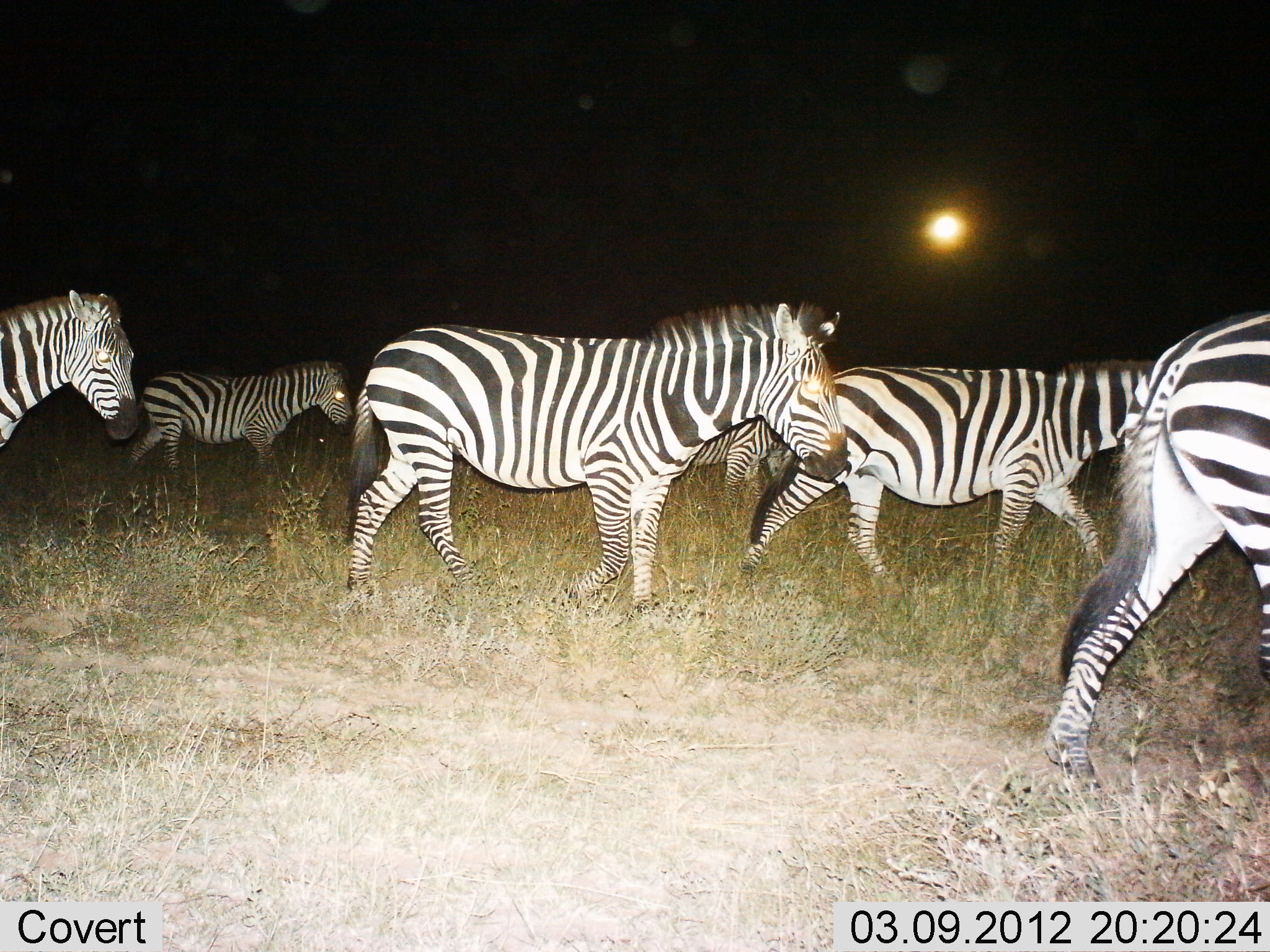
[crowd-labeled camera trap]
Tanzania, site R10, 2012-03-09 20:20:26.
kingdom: Animalia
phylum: Chordata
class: Mammalia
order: Perissodactyla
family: Equidae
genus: Equus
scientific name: Equus quagga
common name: plains zebra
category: zebra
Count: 6.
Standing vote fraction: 0%.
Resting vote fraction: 0%.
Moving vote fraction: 100%.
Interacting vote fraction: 0%.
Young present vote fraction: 5%.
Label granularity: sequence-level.